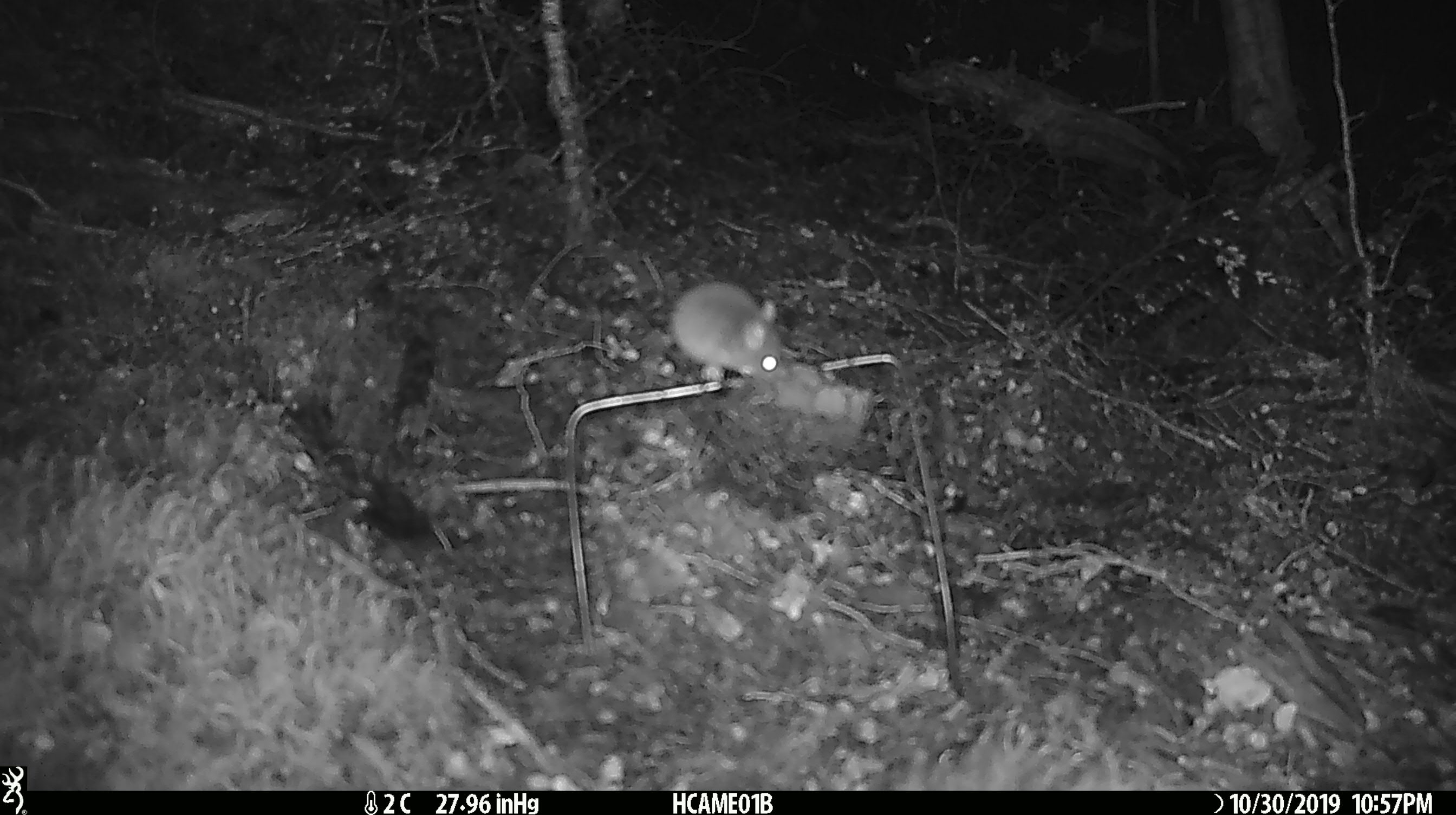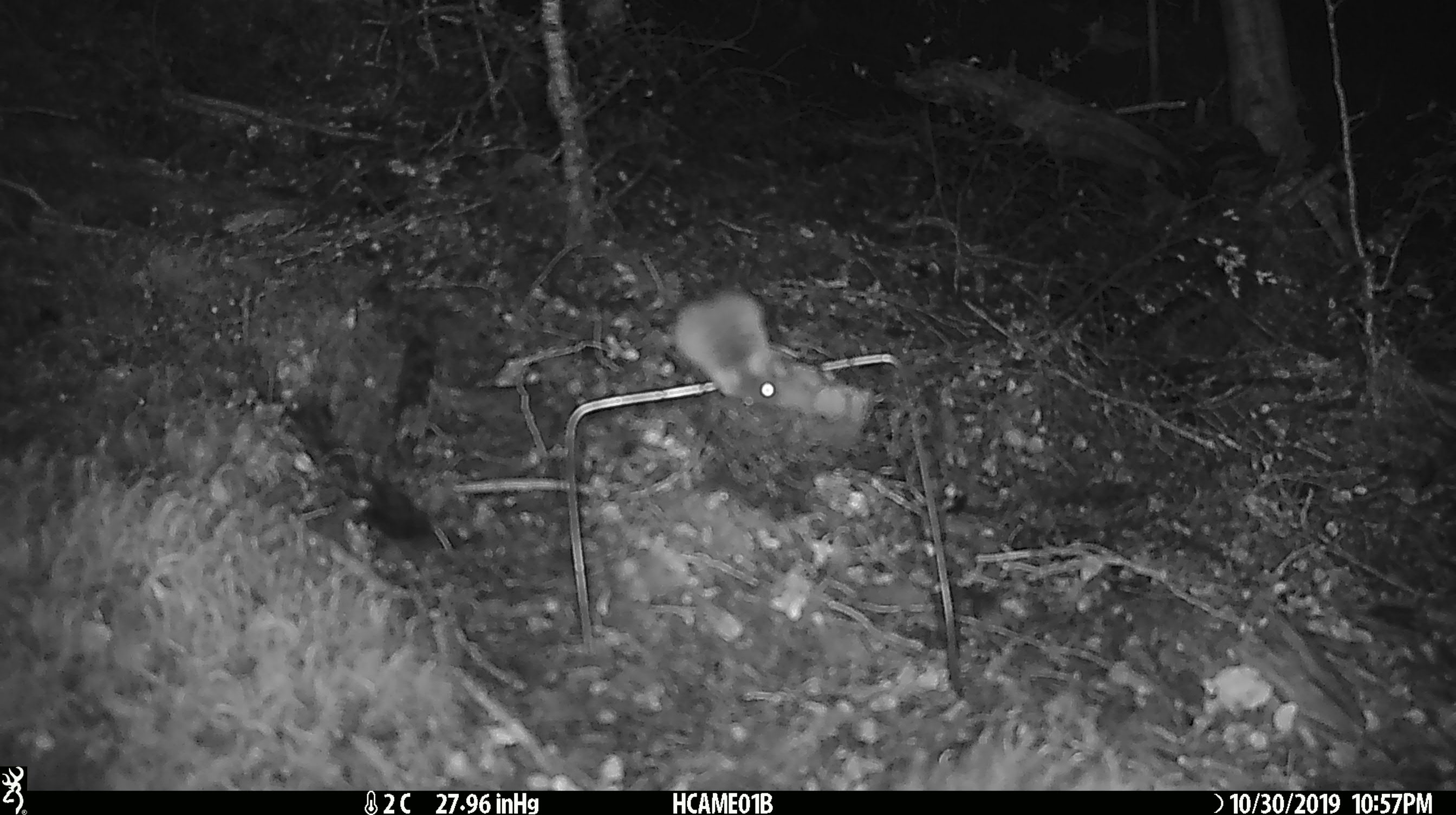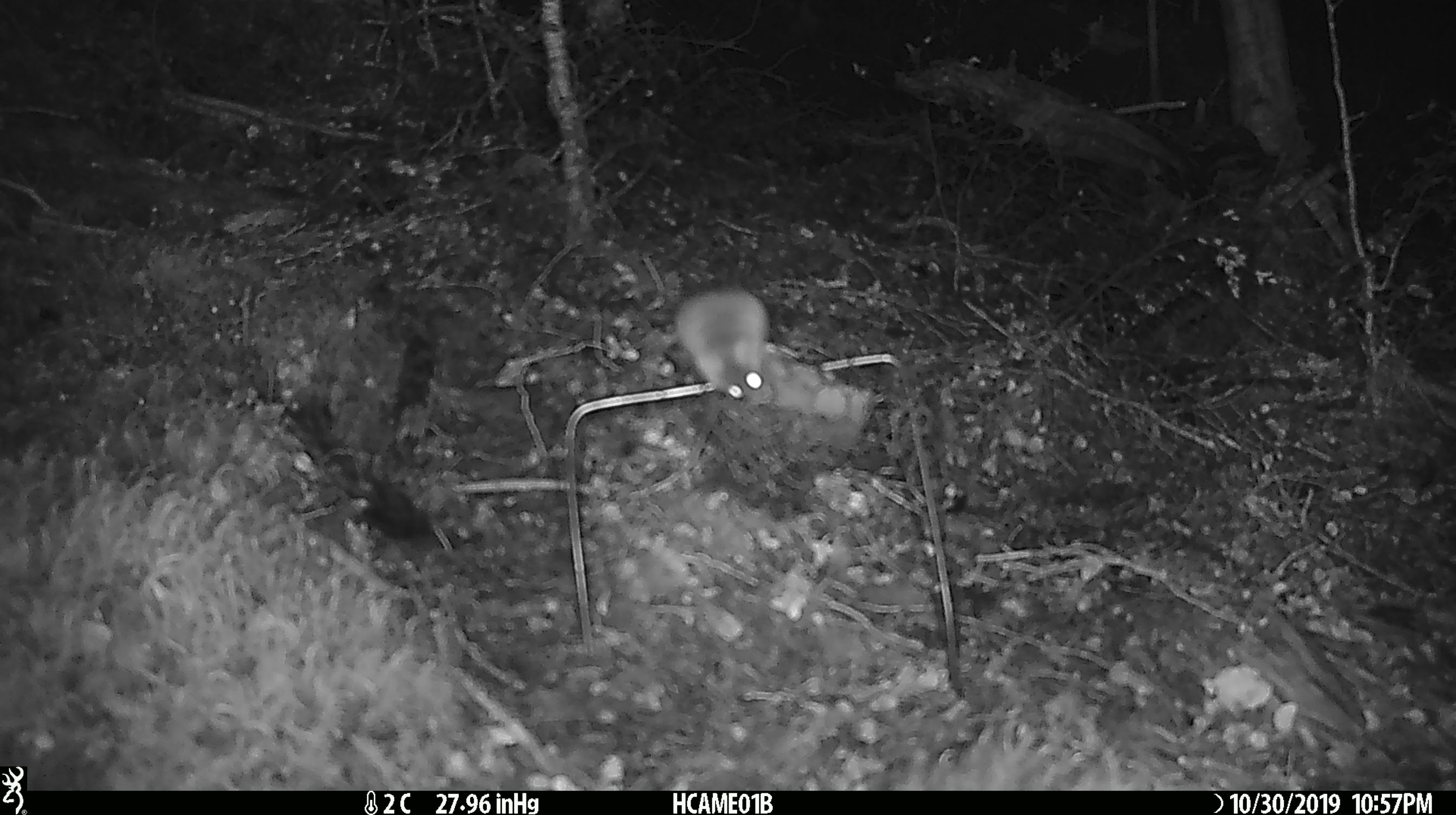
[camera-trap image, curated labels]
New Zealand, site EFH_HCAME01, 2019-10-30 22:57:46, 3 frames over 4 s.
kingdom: Animalia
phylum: Chordata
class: Mammalia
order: Rodentia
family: Muridae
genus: Mus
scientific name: Mus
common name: mouse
Mouse (Mus).